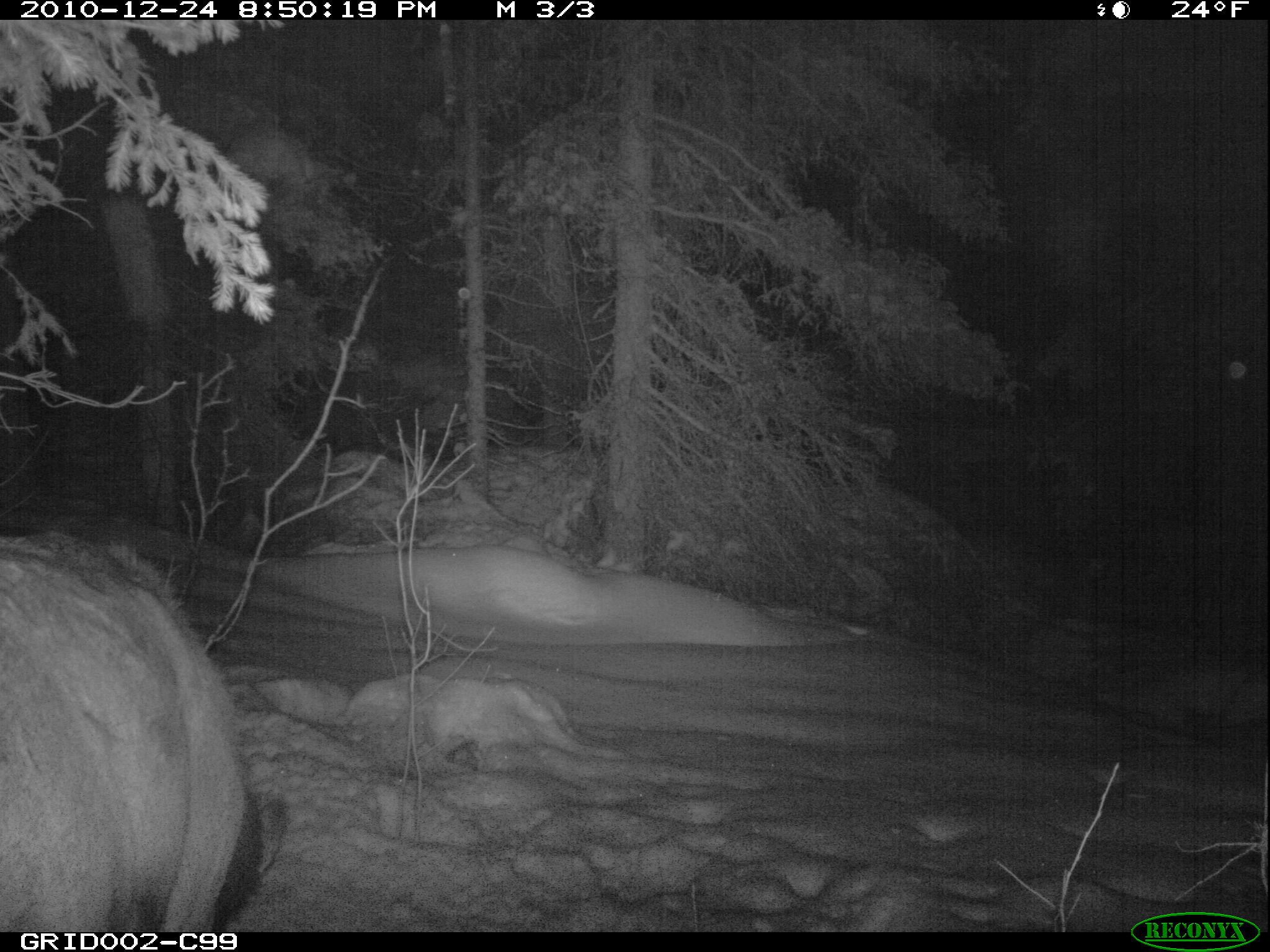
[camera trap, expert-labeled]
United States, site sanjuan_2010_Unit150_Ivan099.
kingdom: Animalia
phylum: Chordata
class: Mammalia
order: Artiodactyla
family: Cervidae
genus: Cervus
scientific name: Cervus elaphus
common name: red deer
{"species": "Cervus elaphus (red deer)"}